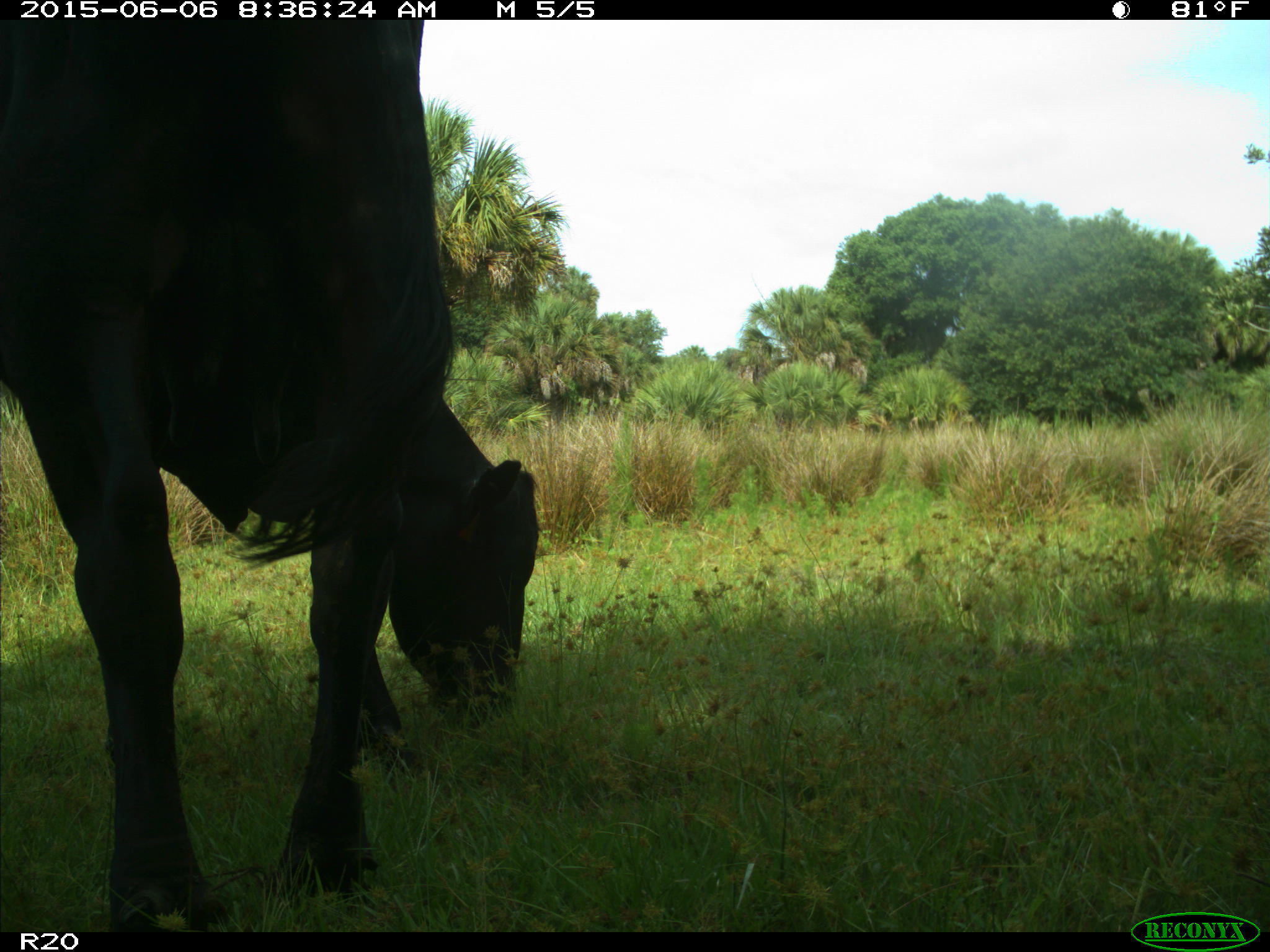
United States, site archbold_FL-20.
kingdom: Animalia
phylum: Chordata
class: Mammalia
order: Artiodactyla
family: Bovidae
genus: Bos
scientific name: Bos taurus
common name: domestic cow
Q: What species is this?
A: Bos taurus (domestic cow).